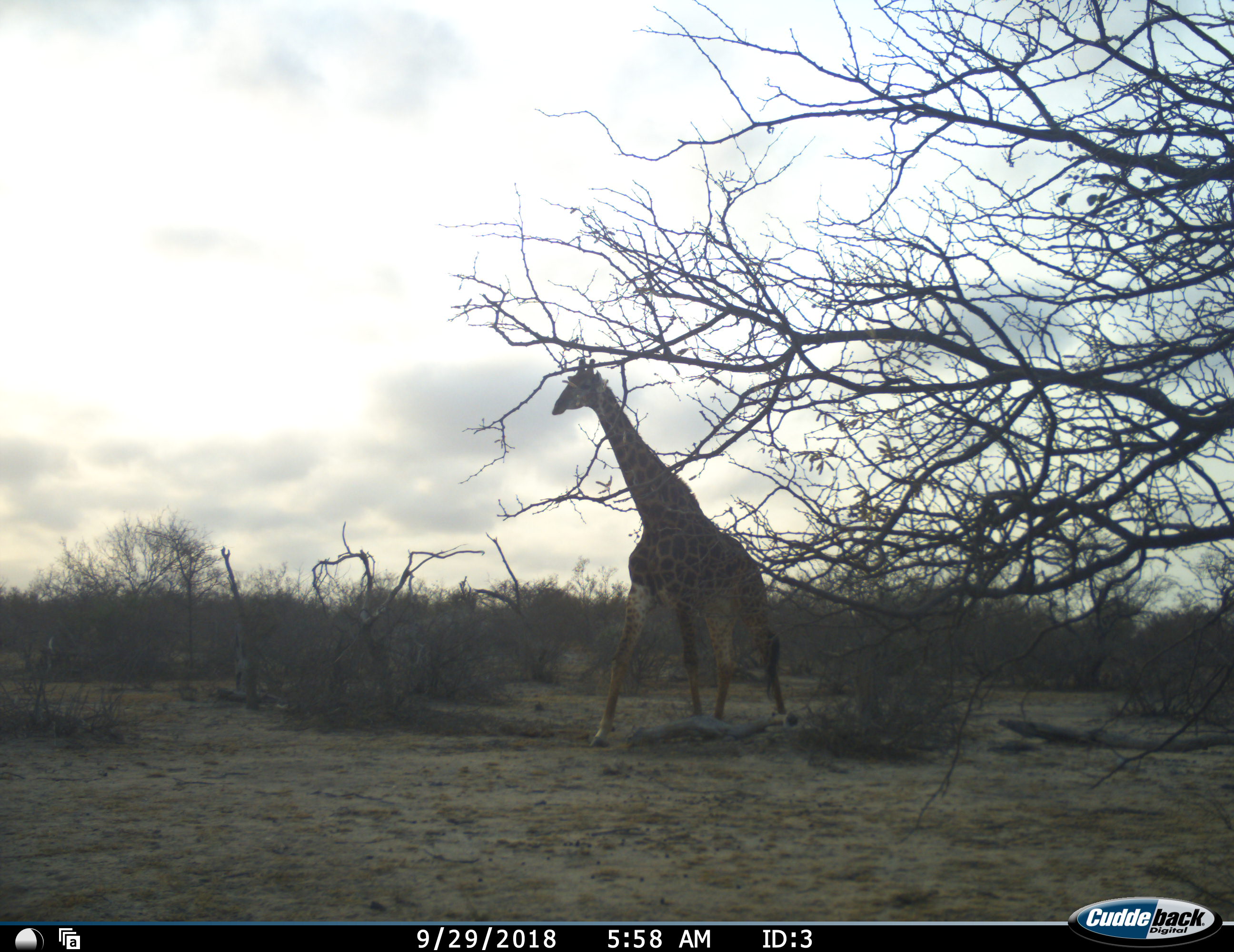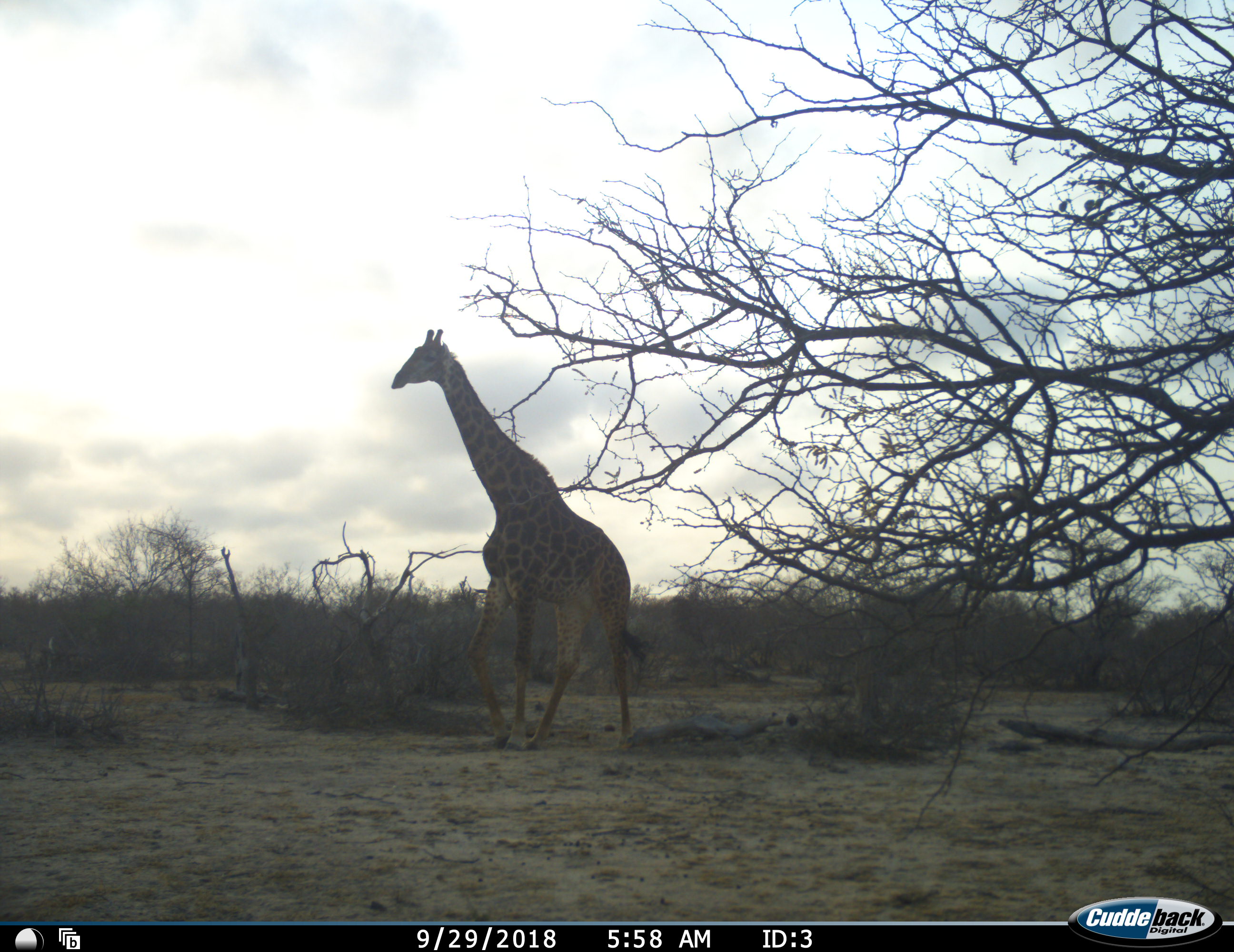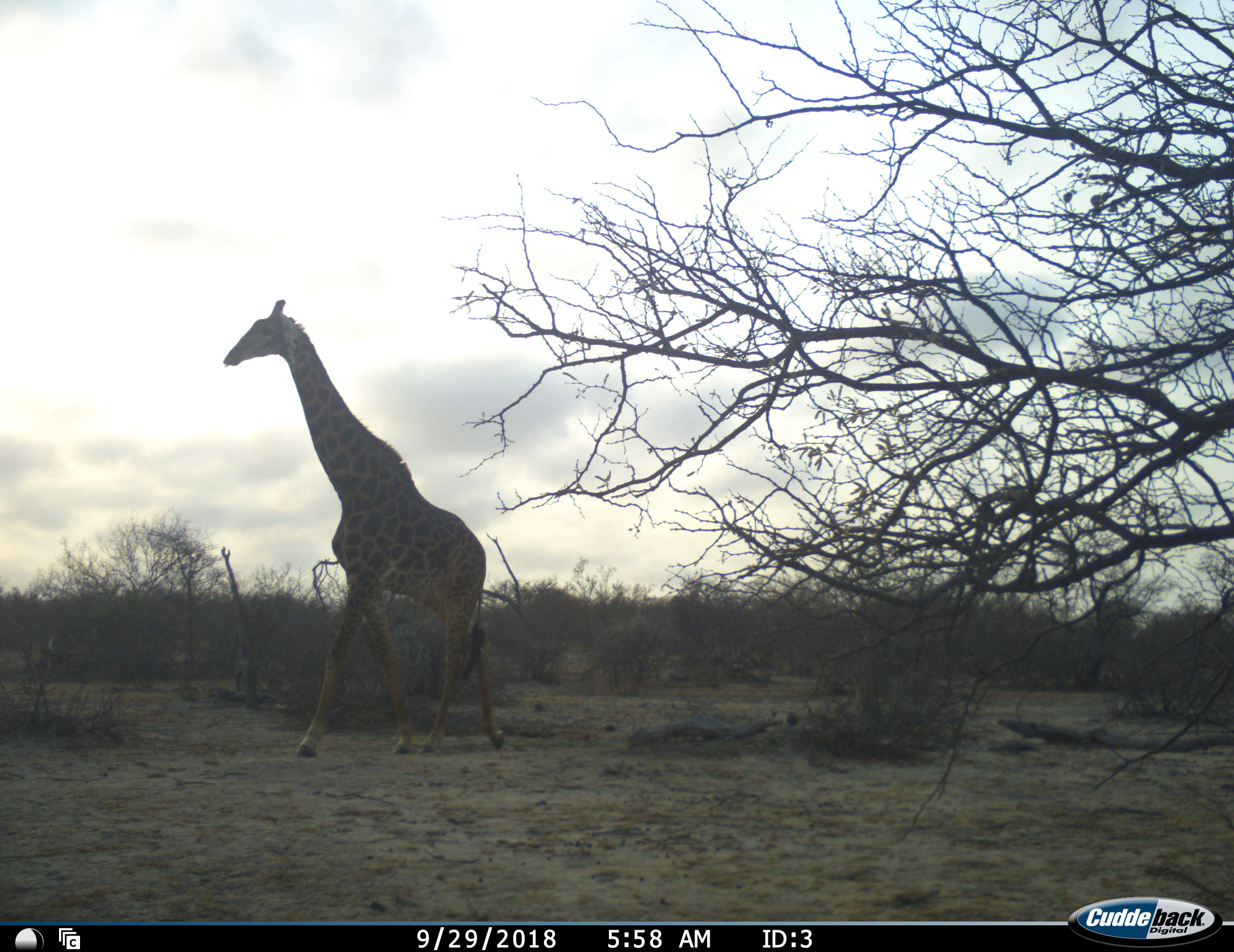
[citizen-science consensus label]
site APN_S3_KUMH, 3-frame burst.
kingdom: Animalia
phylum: Chordata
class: Mammalia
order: Artiodactyla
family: Giraffidae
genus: Giraffa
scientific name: Giraffa camelopardalis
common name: giraffe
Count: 1.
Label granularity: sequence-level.